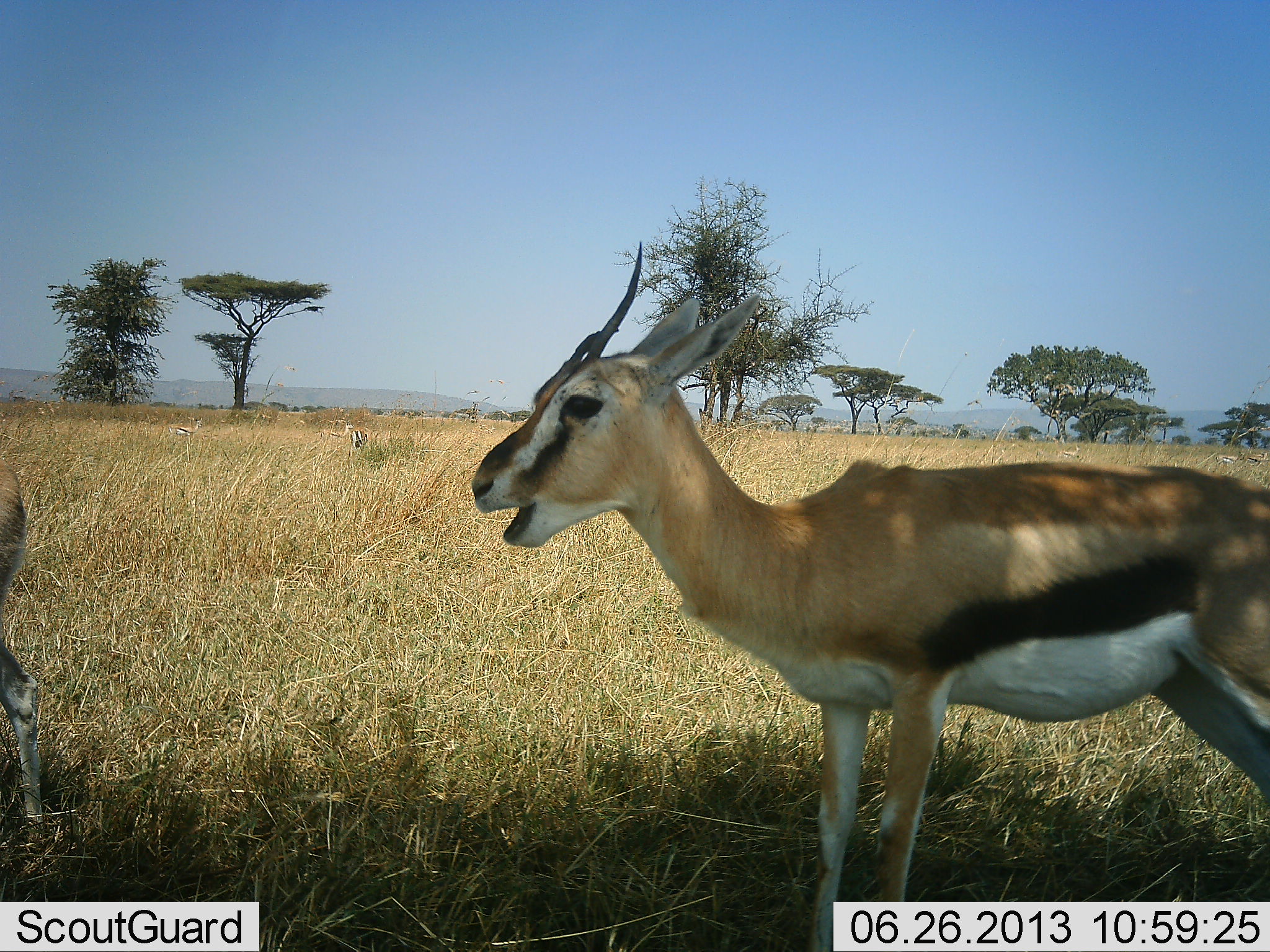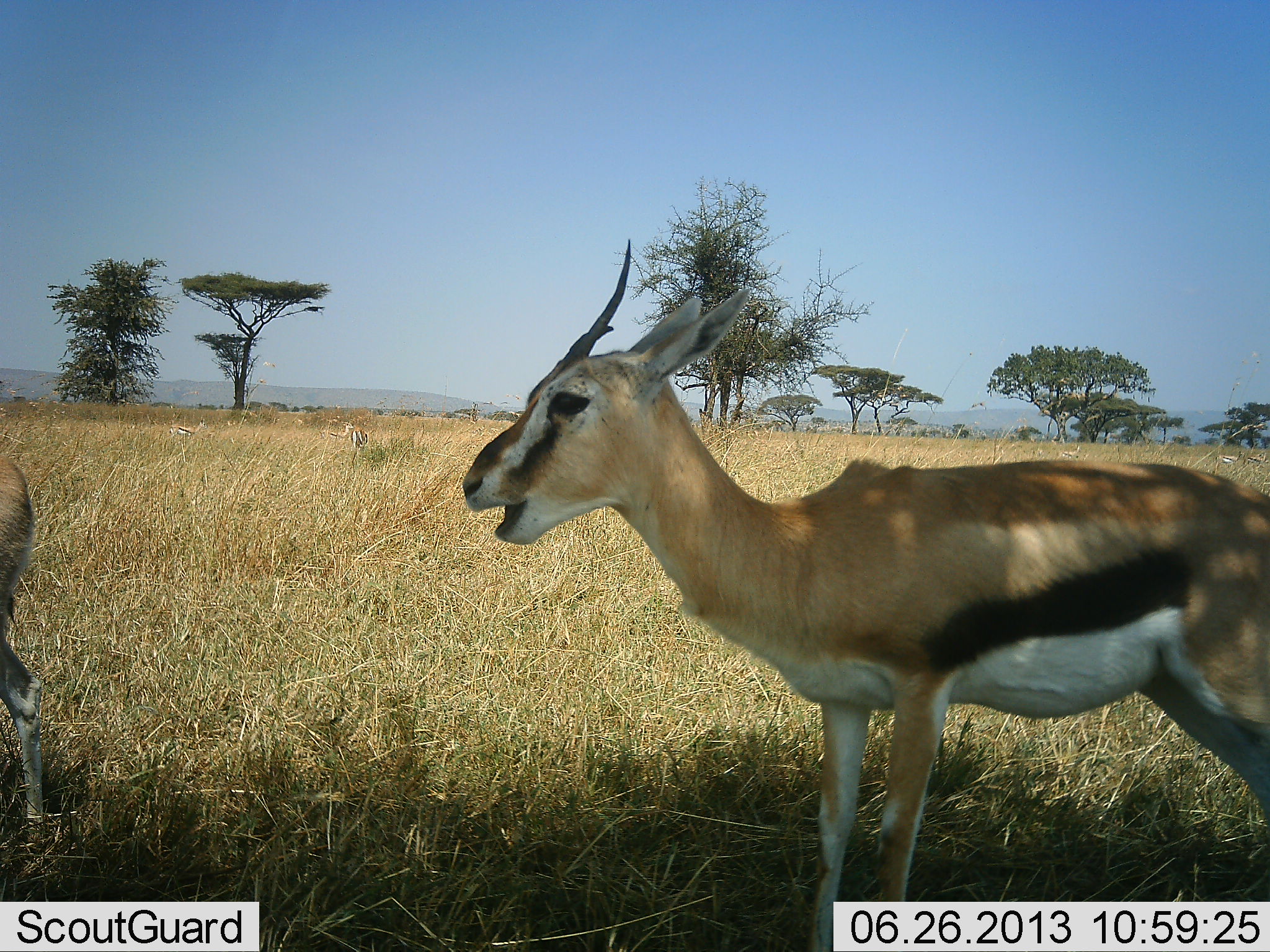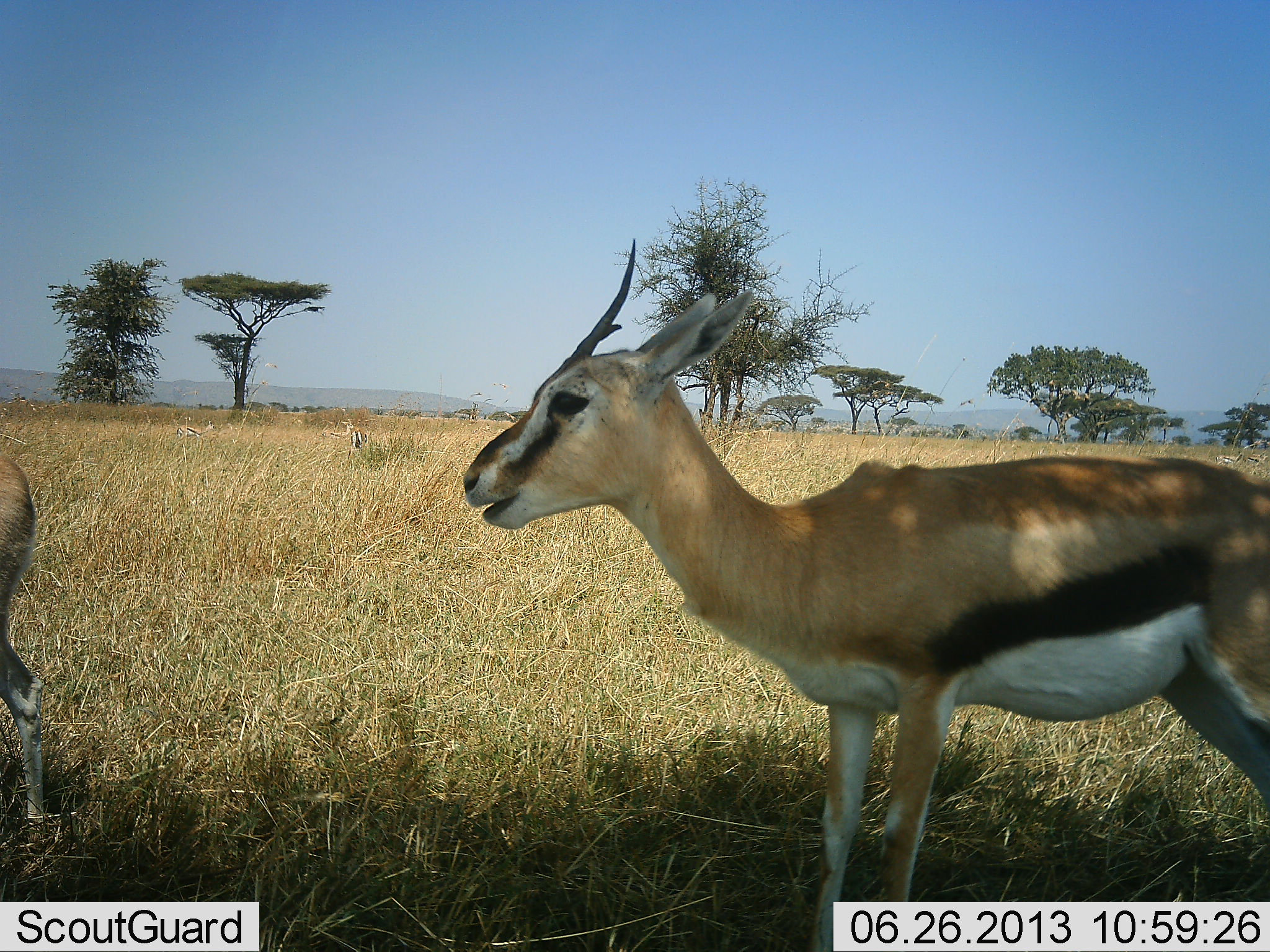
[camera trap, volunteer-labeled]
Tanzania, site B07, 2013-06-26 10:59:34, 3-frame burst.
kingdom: Animalia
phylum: Chordata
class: Mammalia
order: Artiodactyla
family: Bovidae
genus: Eudorcas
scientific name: Eudorcas thomsonii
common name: thomson's gazelle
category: gazellethomsons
Gazellethomsons (thomson's gazelle) (Eudorcas thomsonii), count 3. Behavior (volunteer vote fractions): standing 70%, resting 0%, moving 30%, interacting 0%. Young present (vote fraction): 0%. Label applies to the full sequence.